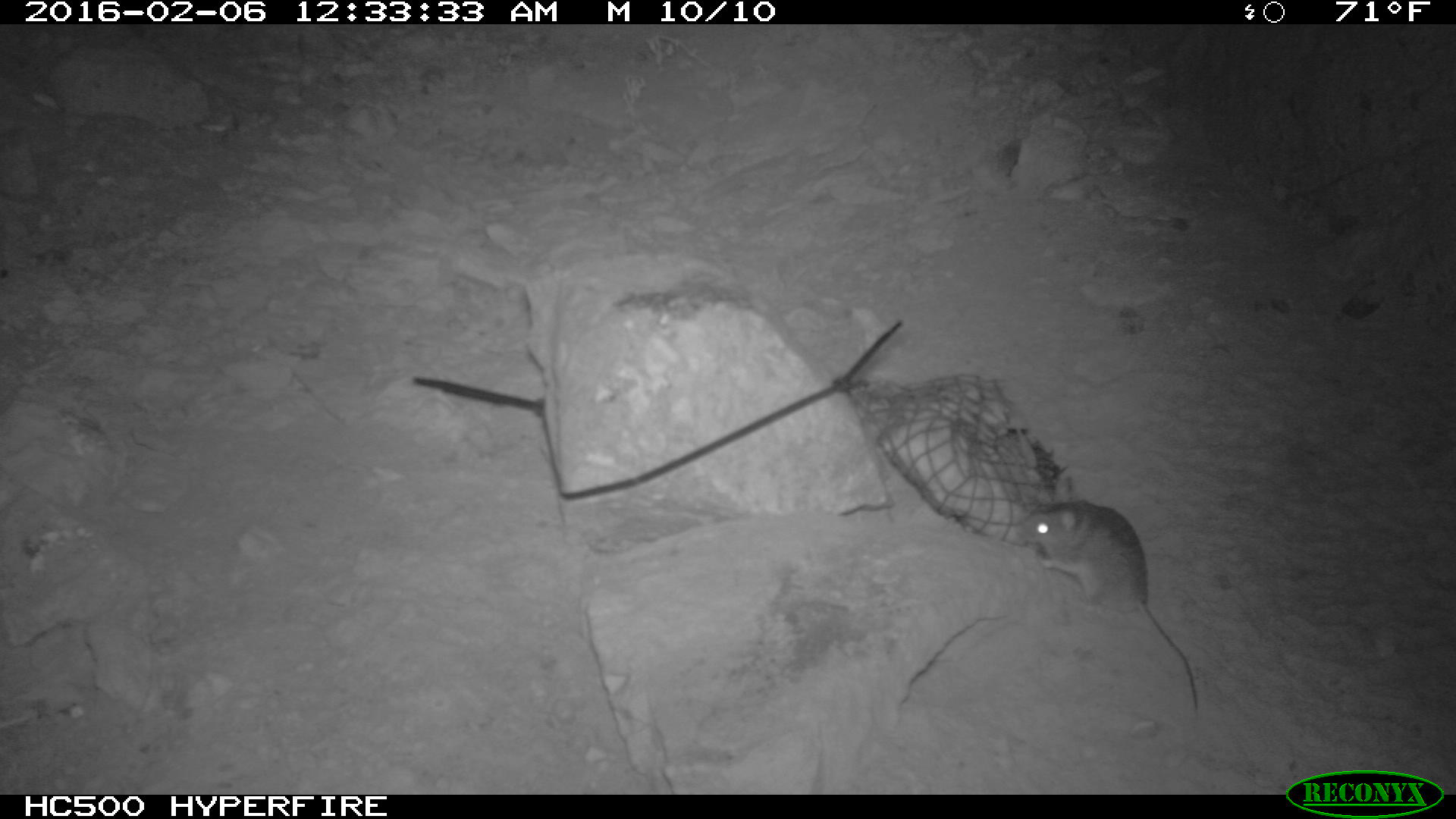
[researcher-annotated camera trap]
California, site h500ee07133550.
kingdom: Animalia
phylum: Chordata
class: Mammalia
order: Rodentia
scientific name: Rodentia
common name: rodent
Rodent (Rodentia).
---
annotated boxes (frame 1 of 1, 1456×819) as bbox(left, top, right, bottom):
rodent: bbox(1015, 496, 1201, 713)